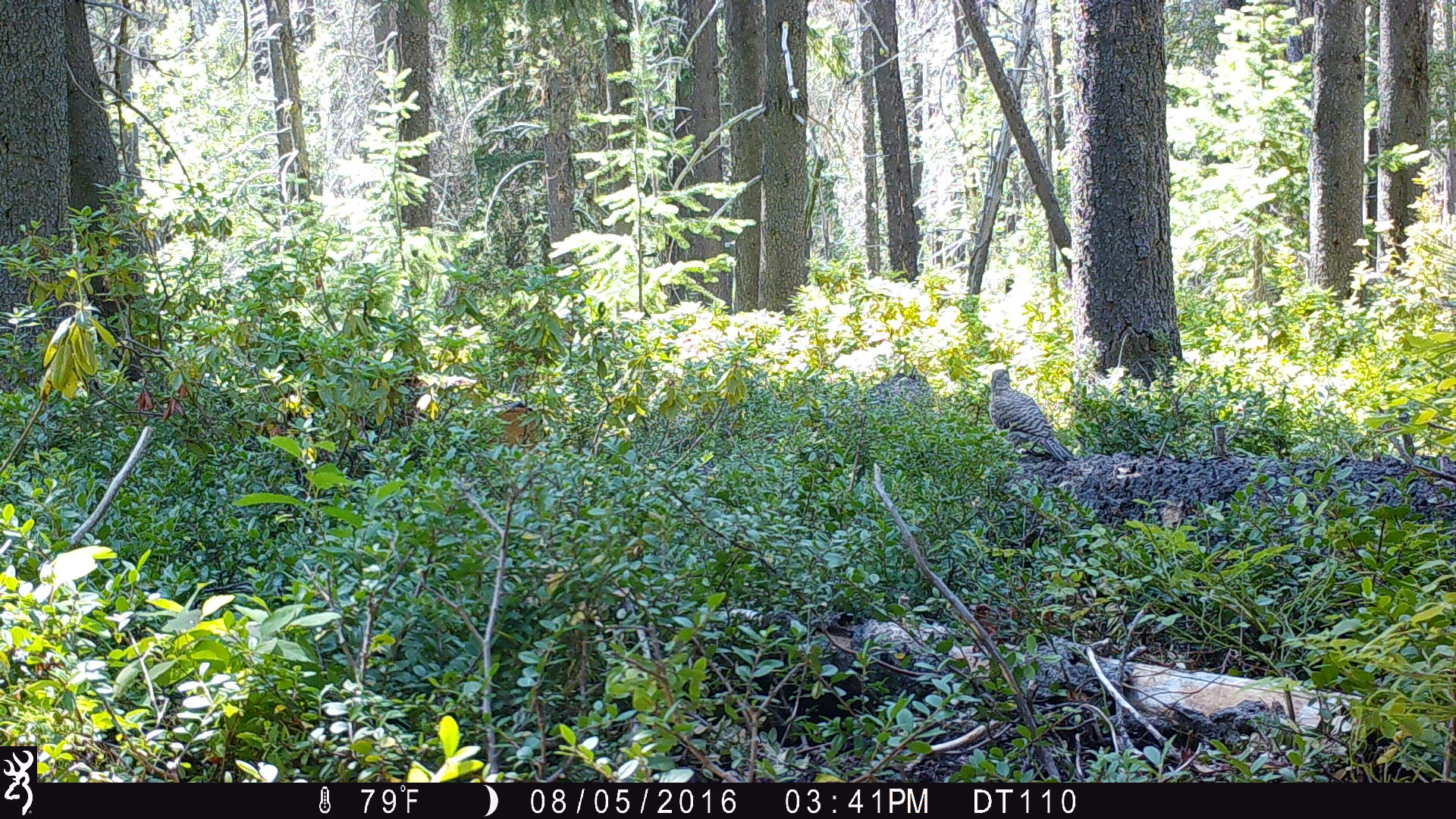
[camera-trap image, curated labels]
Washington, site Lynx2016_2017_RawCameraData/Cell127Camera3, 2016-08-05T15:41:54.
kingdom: Animalia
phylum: Chordata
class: Aves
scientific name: Aves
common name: birds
Aves (birds). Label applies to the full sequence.